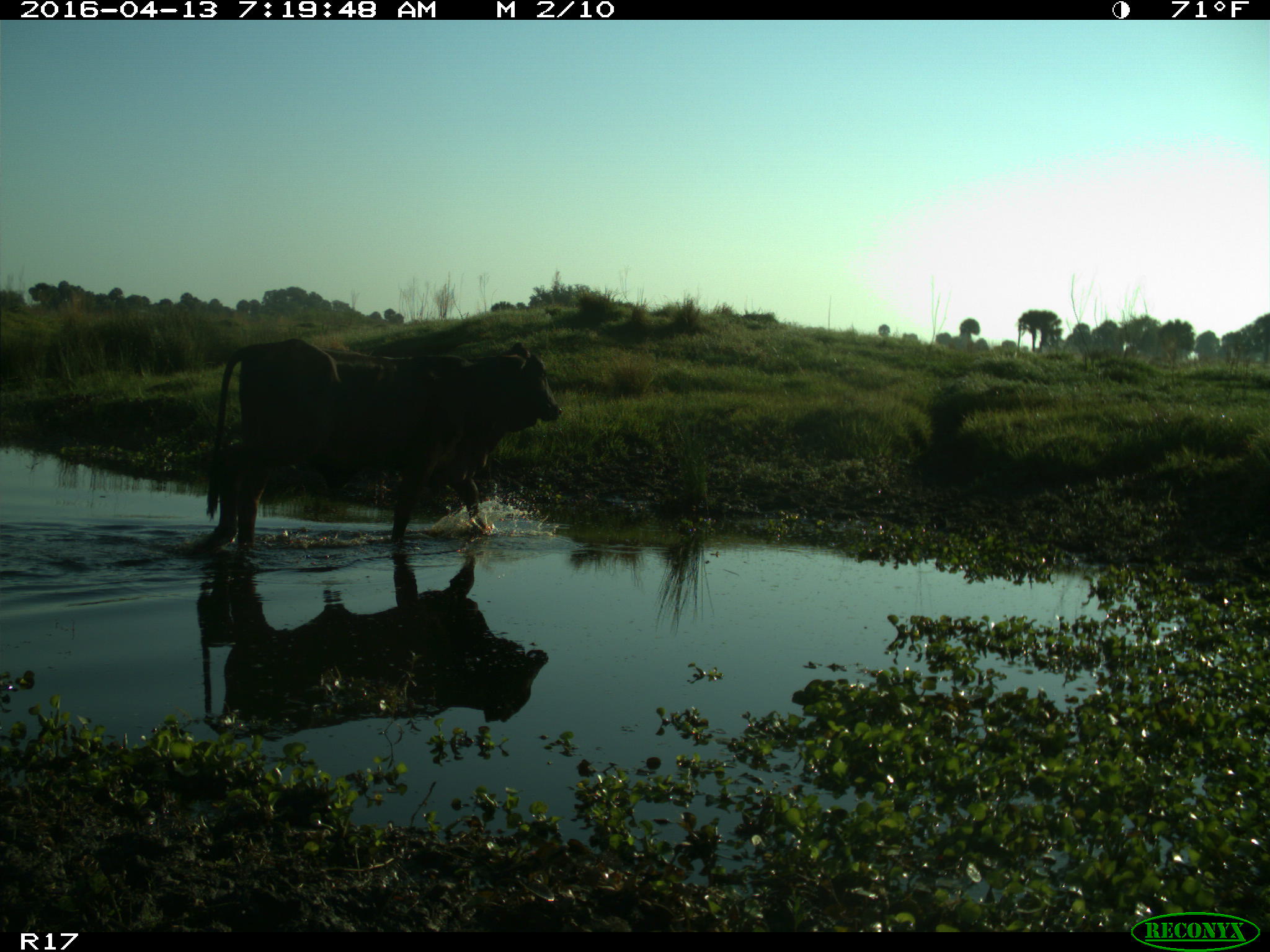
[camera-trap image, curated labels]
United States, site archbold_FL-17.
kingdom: Animalia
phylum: Chordata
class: Mammalia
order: Artiodactyla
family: Bovidae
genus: Bos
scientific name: Bos taurus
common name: domestic cow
Bos taurus (domestic cow).